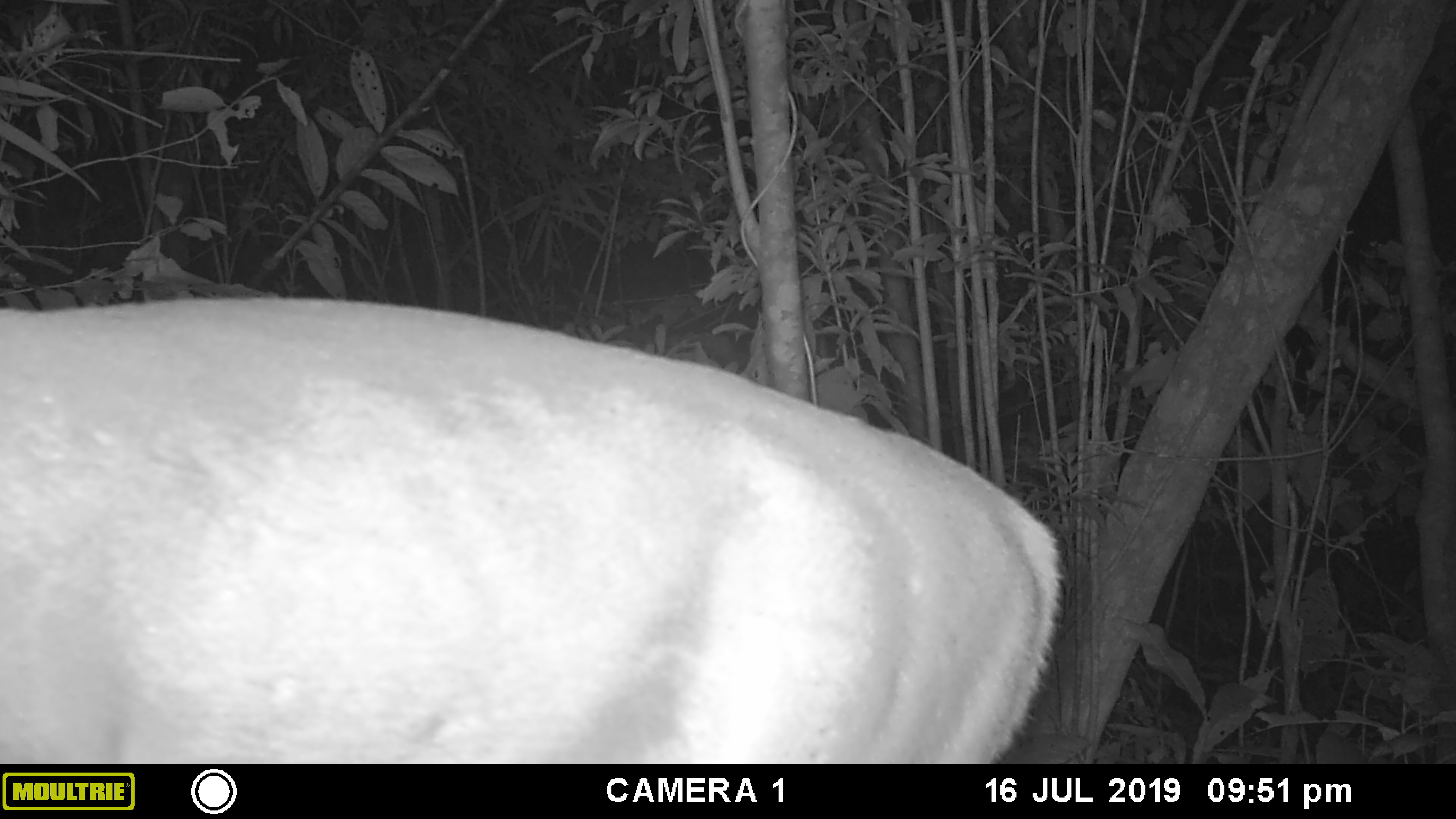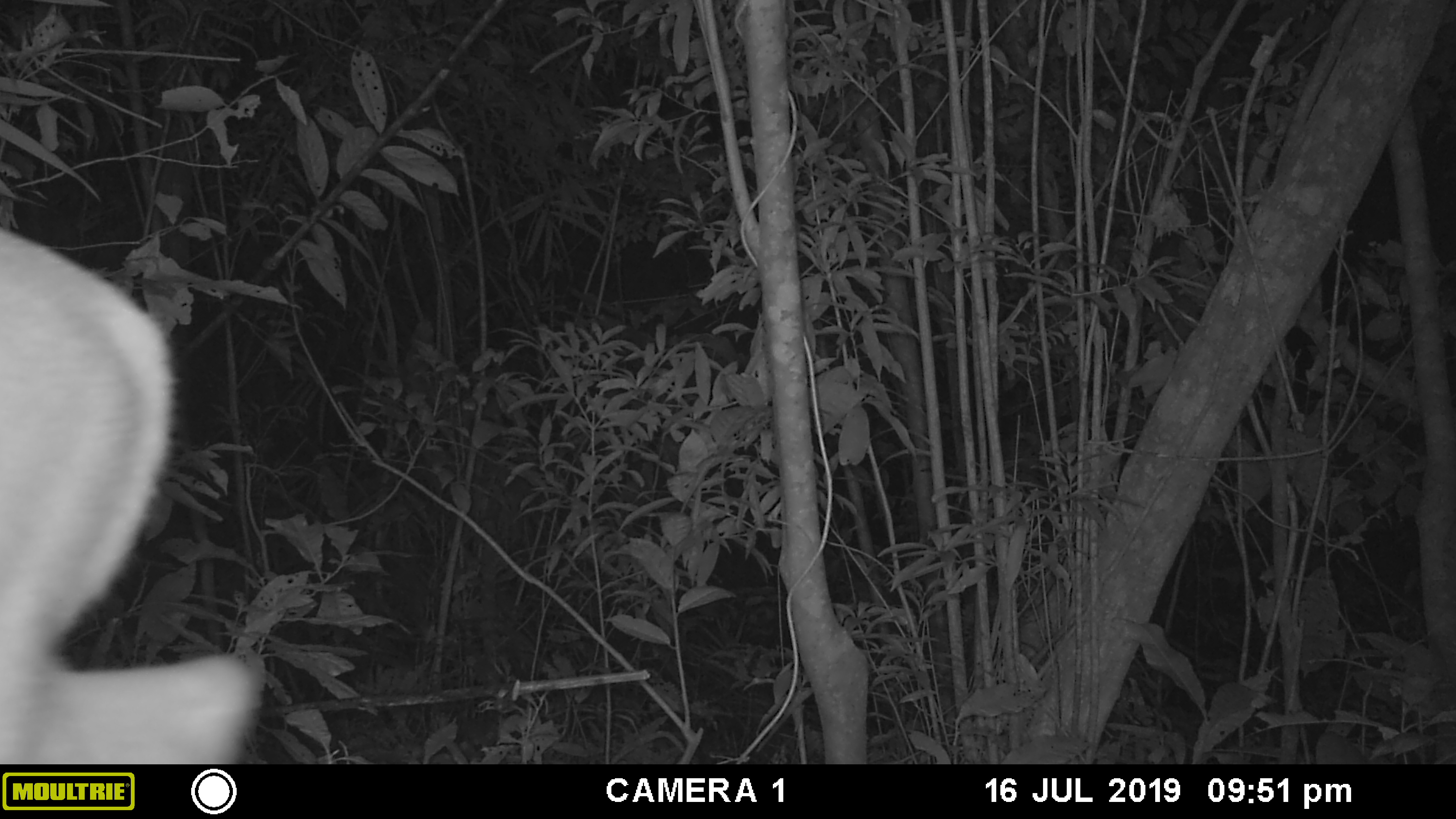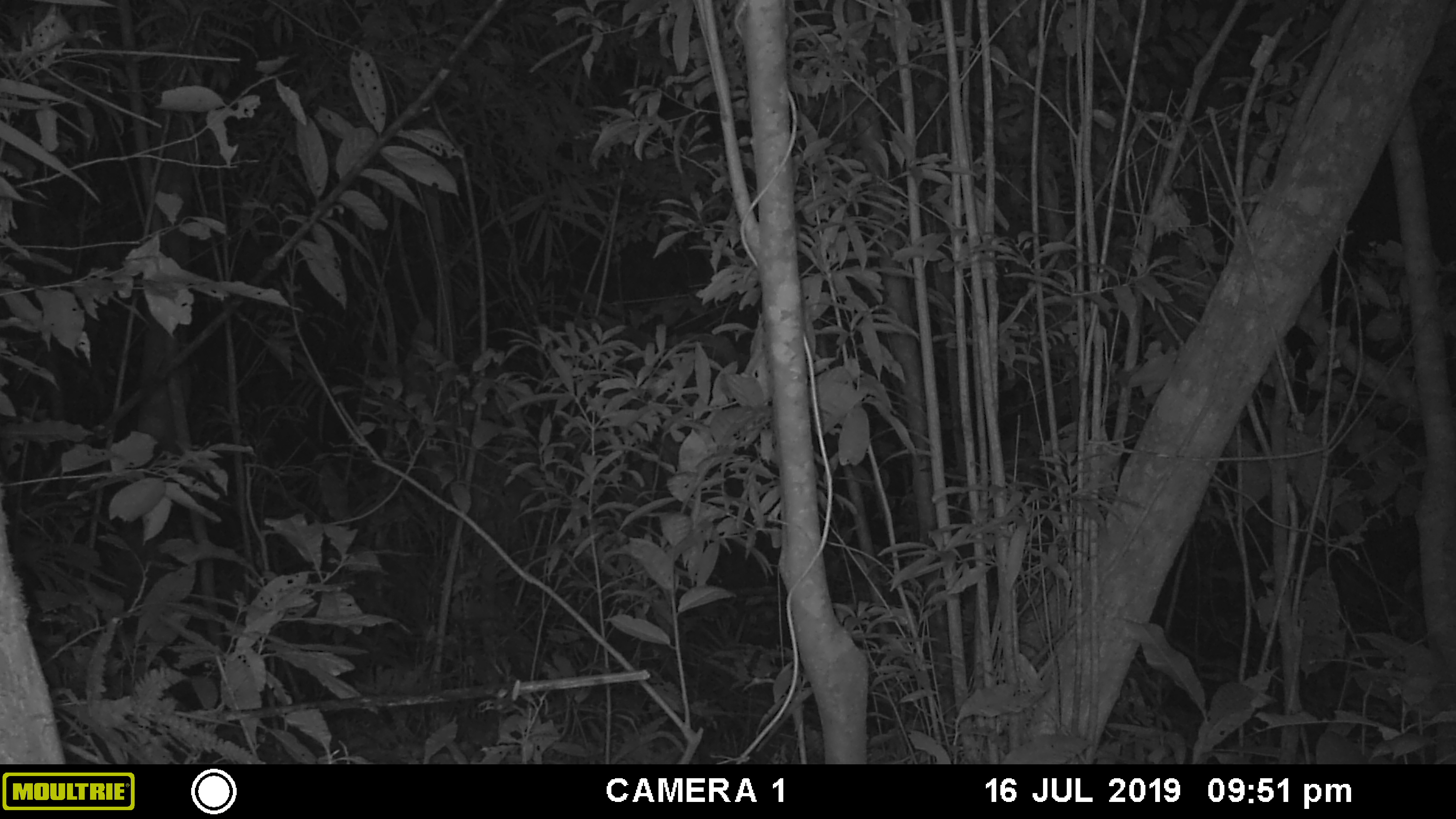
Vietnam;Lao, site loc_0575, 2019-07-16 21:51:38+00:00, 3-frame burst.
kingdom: Animalia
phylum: Chordata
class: Mammalia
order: Artiodactyla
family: Cervidae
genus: Muntiacus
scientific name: Muntiacus rooseveltorum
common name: roosevelt's muntjac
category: roosevelts muntjac group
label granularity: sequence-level